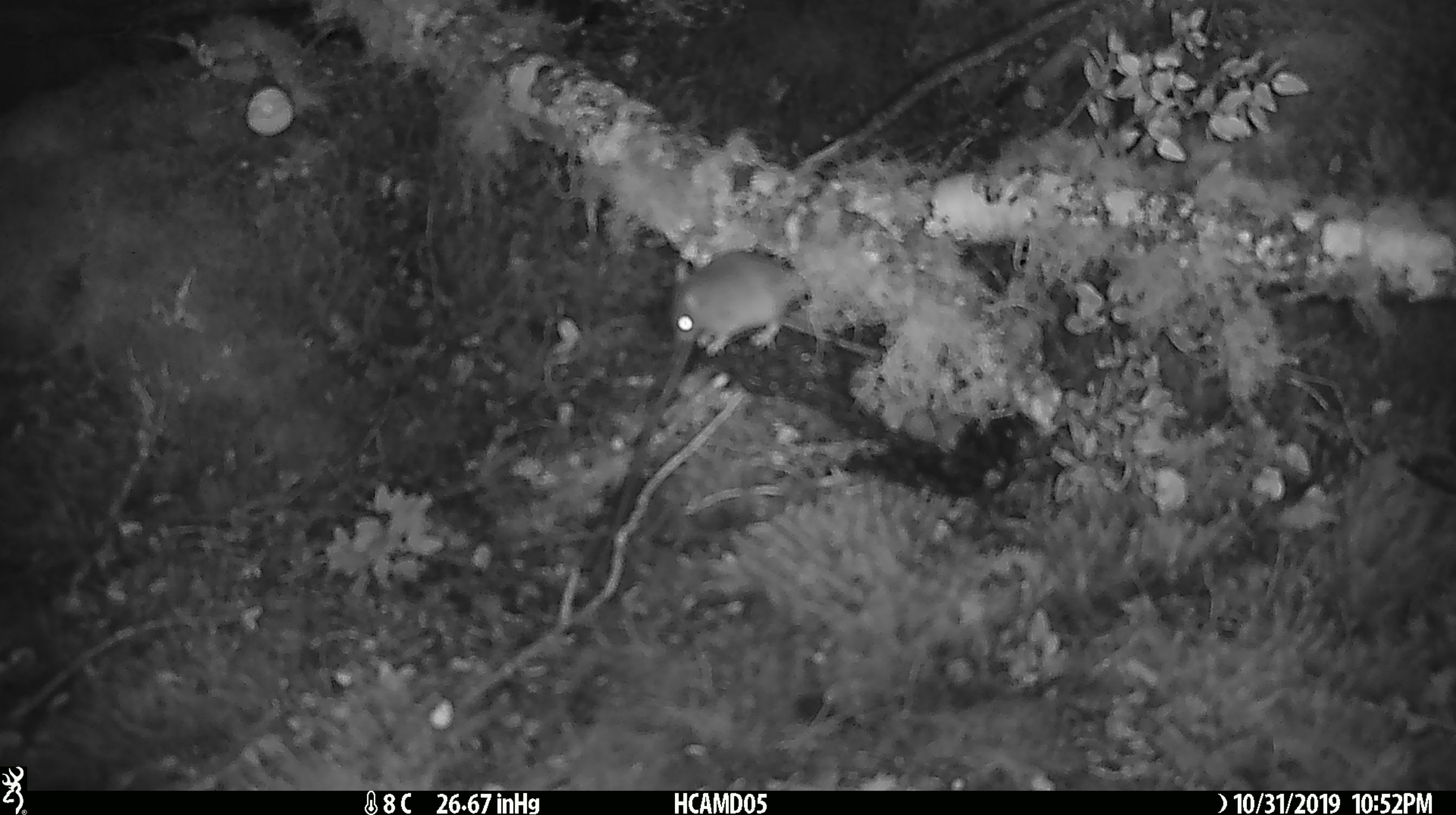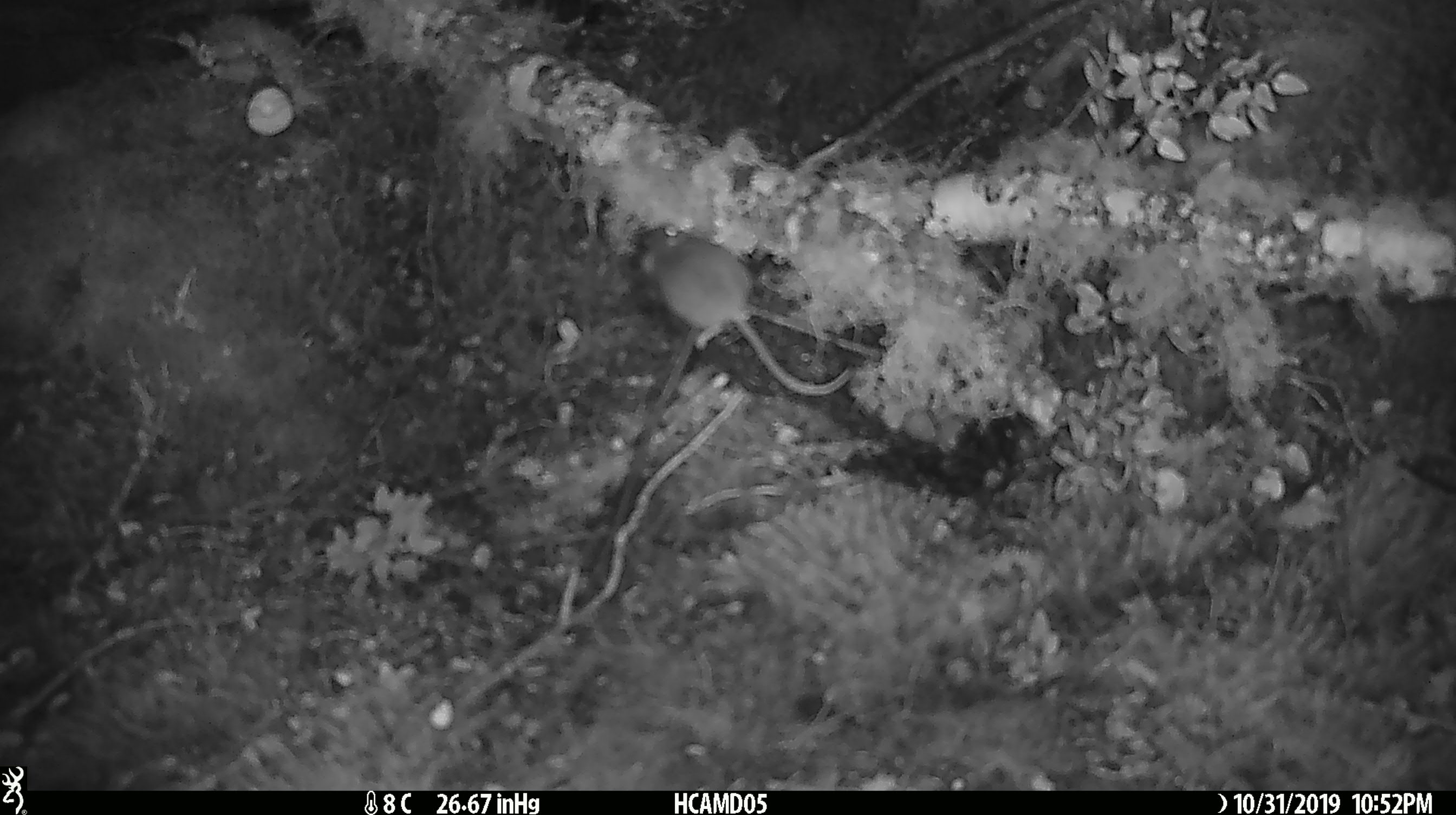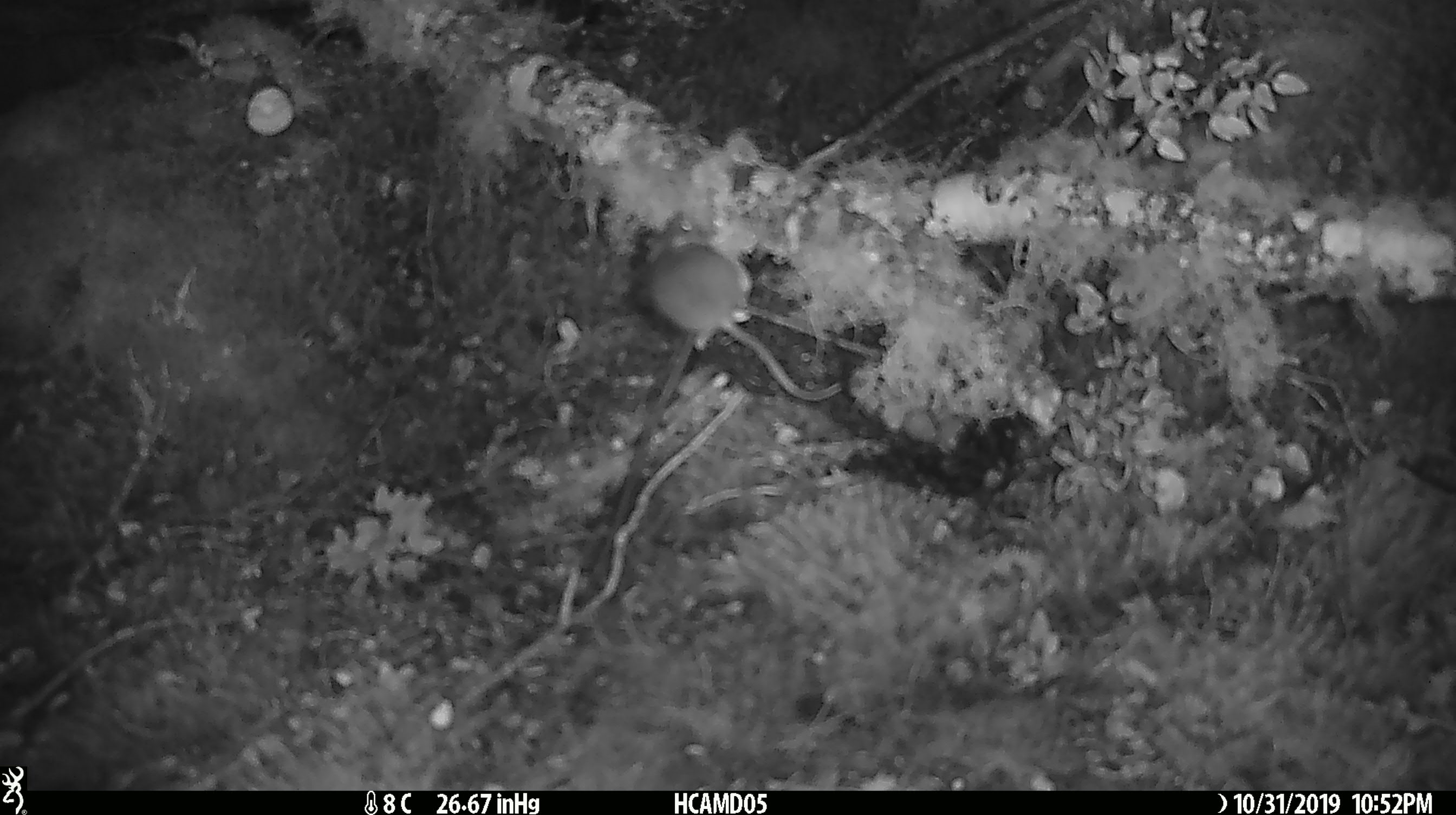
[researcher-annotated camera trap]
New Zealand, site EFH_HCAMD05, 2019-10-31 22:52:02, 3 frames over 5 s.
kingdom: Animalia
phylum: Chordata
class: Mammalia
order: Rodentia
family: Muridae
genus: Mus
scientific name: Mus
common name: mouse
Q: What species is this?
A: Mouse (Mus).